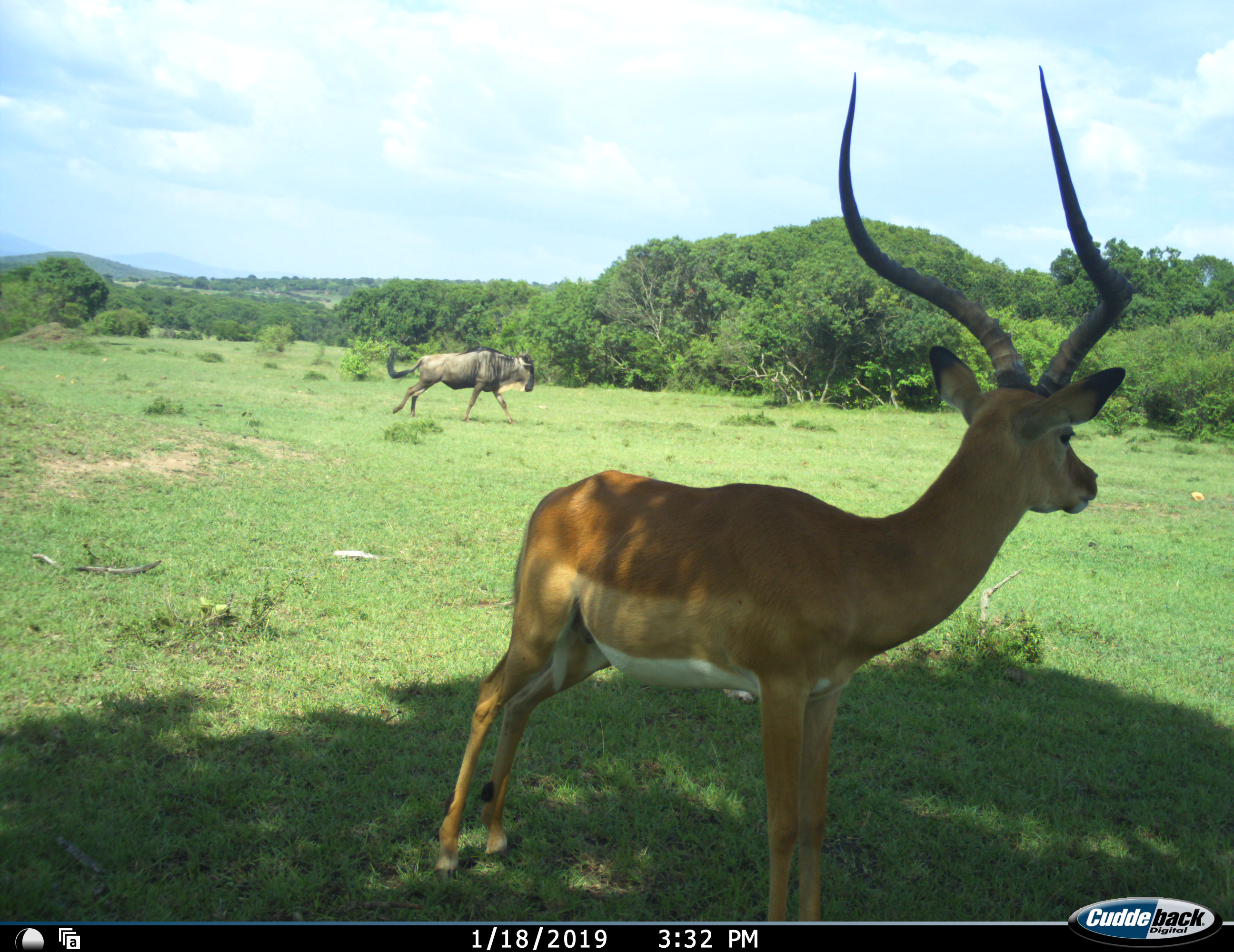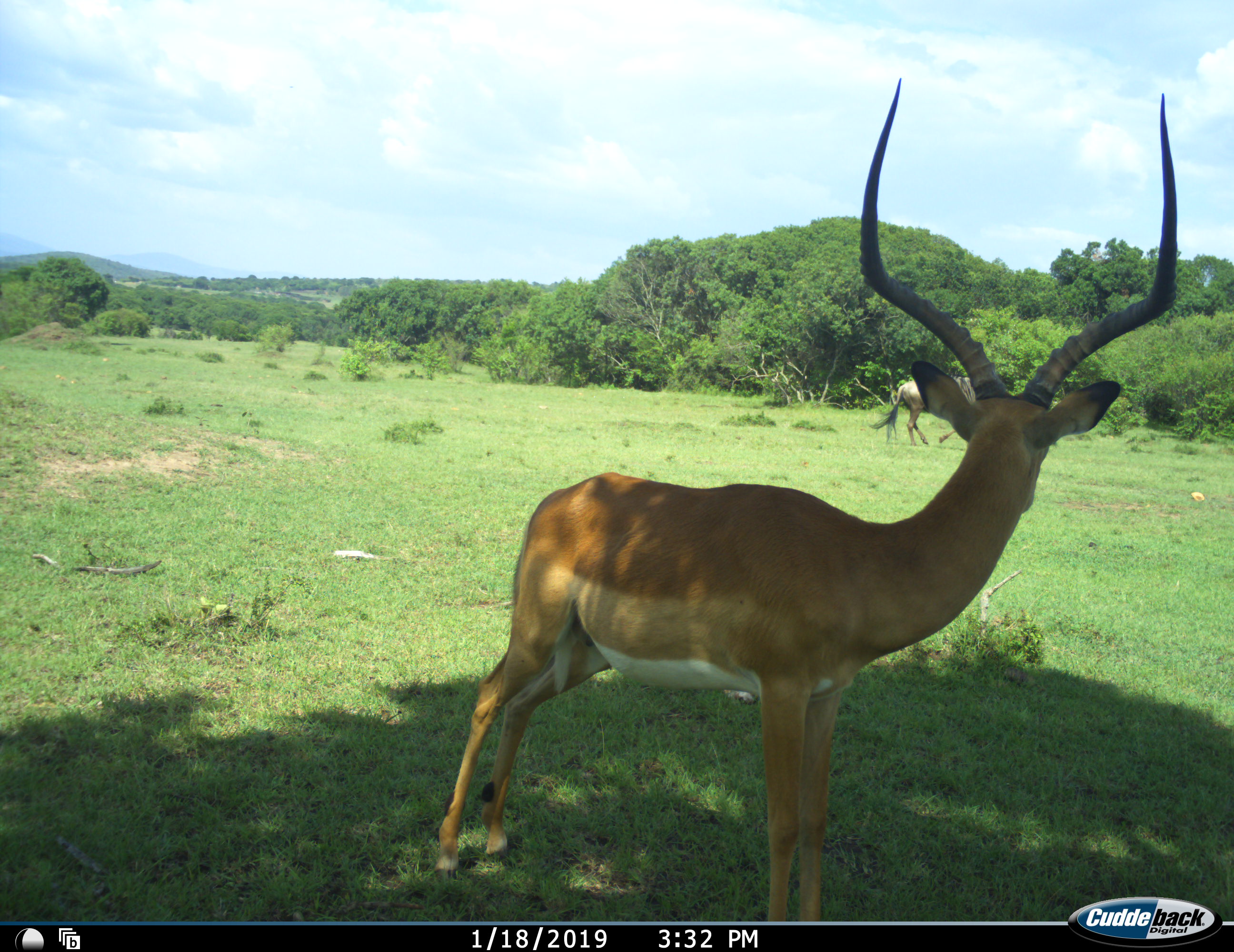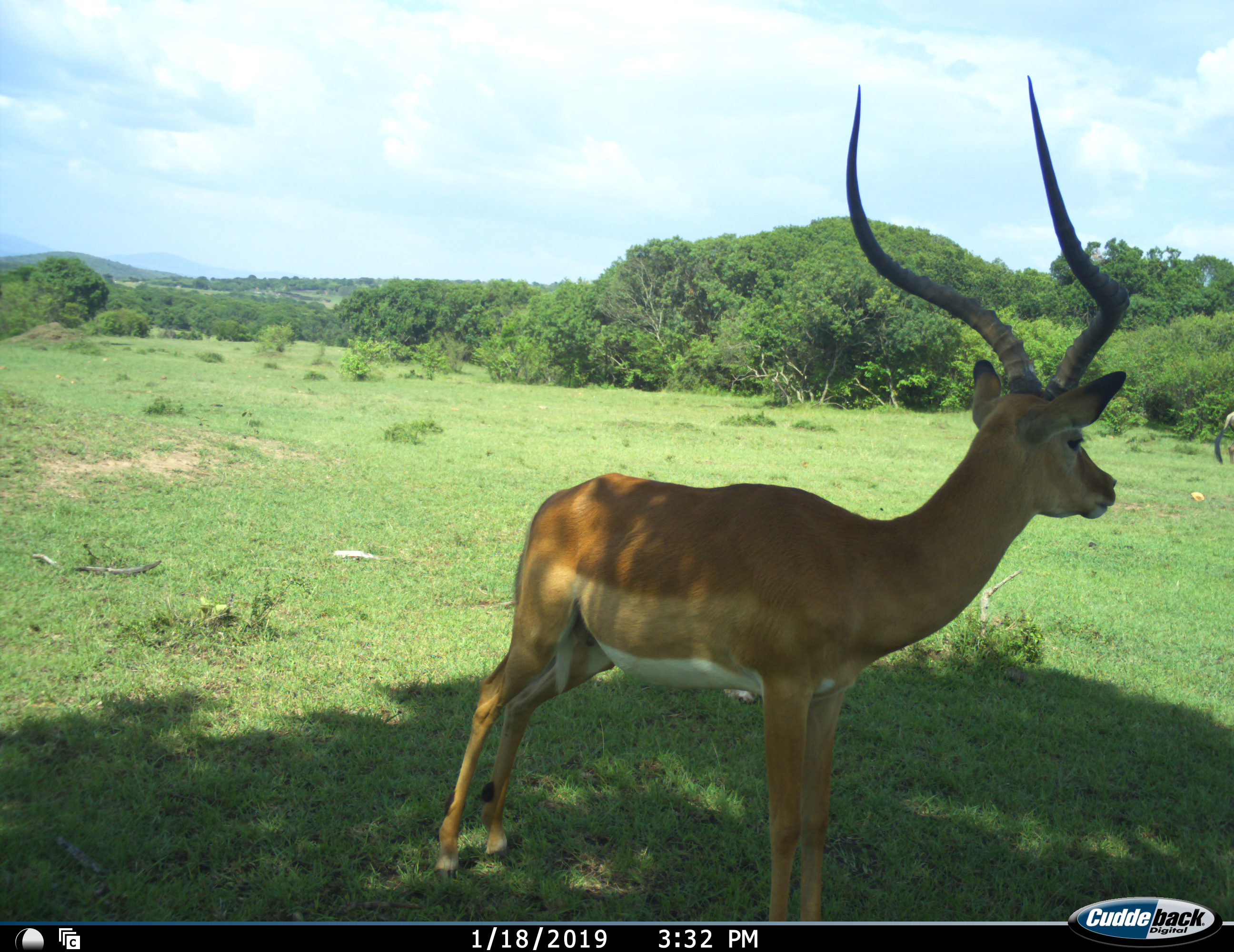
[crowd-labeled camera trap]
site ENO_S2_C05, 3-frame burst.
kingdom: Animalia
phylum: Chordata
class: Mammalia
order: Artiodactyla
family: Bovidae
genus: Aepyceros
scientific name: Aepyceros melampus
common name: impala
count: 1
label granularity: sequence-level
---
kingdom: Animalia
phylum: Chordata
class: Mammalia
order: Artiodactyla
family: Bovidae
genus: Connochaetes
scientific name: Connochaetes taurinus taurinus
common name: blue wildebeest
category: wildebeestblue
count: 1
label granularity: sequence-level